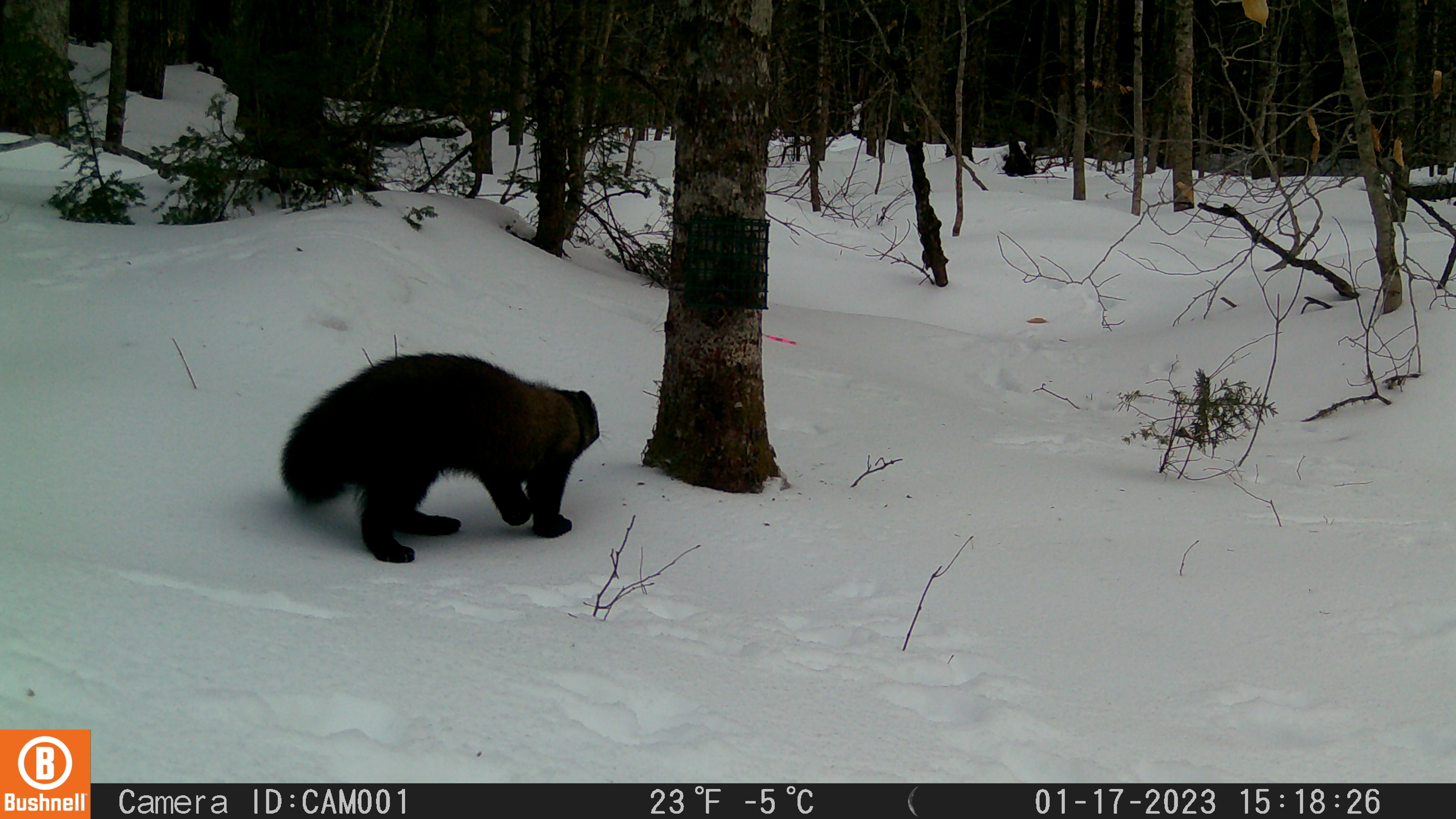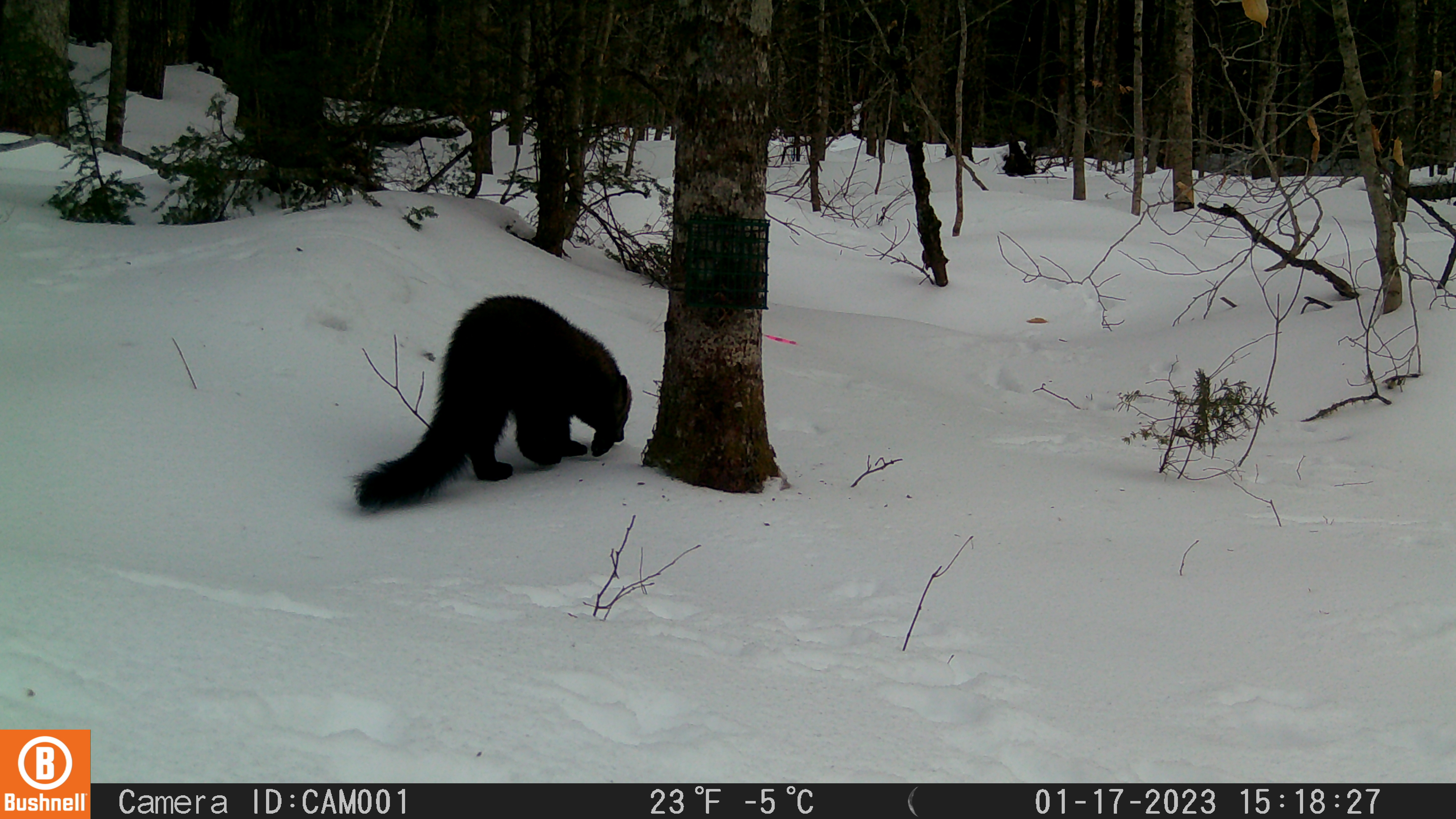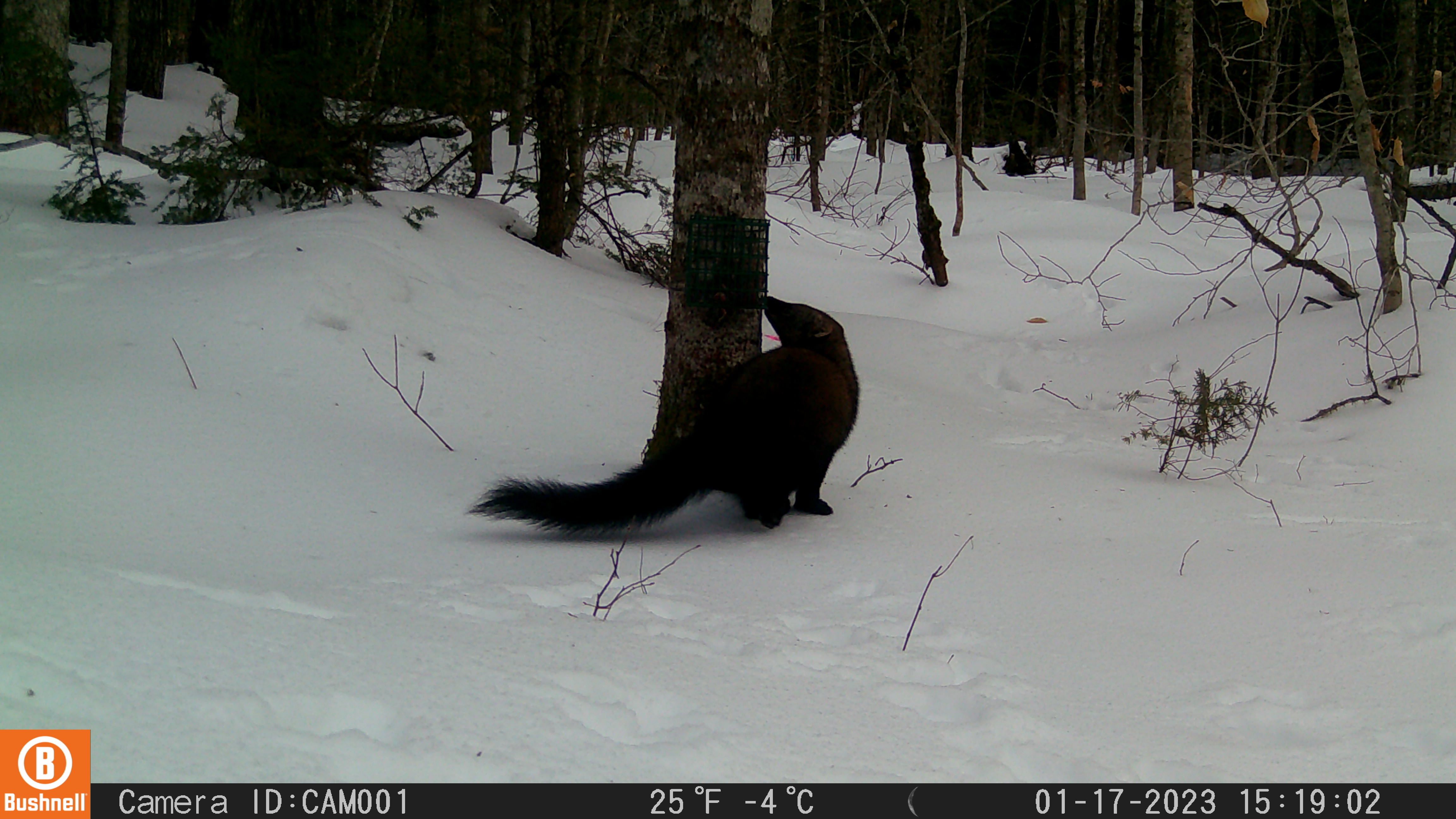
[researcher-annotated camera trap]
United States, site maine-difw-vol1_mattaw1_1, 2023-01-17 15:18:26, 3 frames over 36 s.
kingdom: Animalia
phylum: Chordata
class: Mammalia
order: Carnivora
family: Mustelidae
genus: Pekania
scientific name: Pekania pennanti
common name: fisher